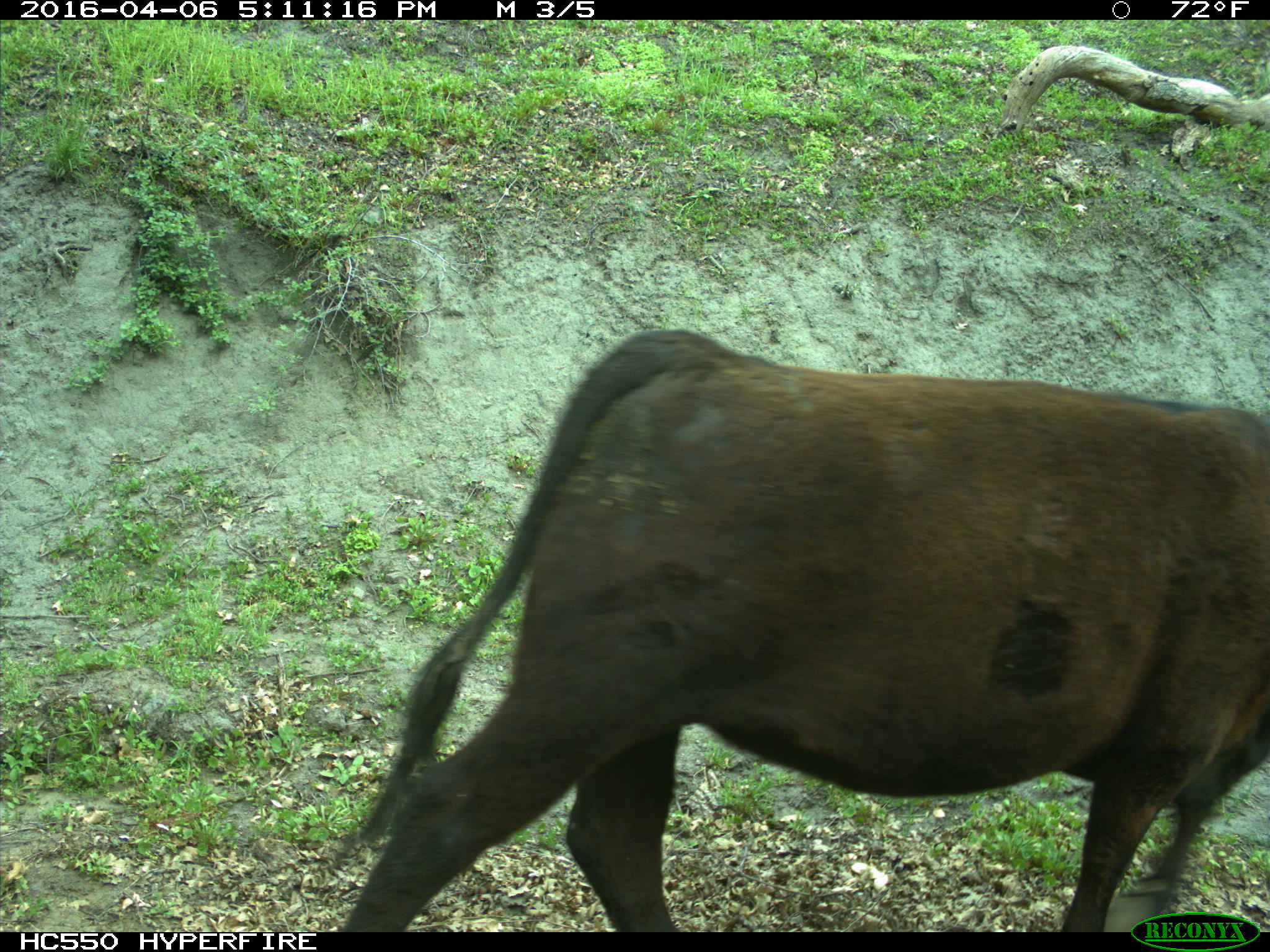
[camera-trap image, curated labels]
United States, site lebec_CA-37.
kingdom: Animalia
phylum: Chordata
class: Mammalia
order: Artiodactyla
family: Bovidae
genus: Bos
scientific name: Bos taurus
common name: domestic cow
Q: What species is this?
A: Bos taurus (domestic cow).